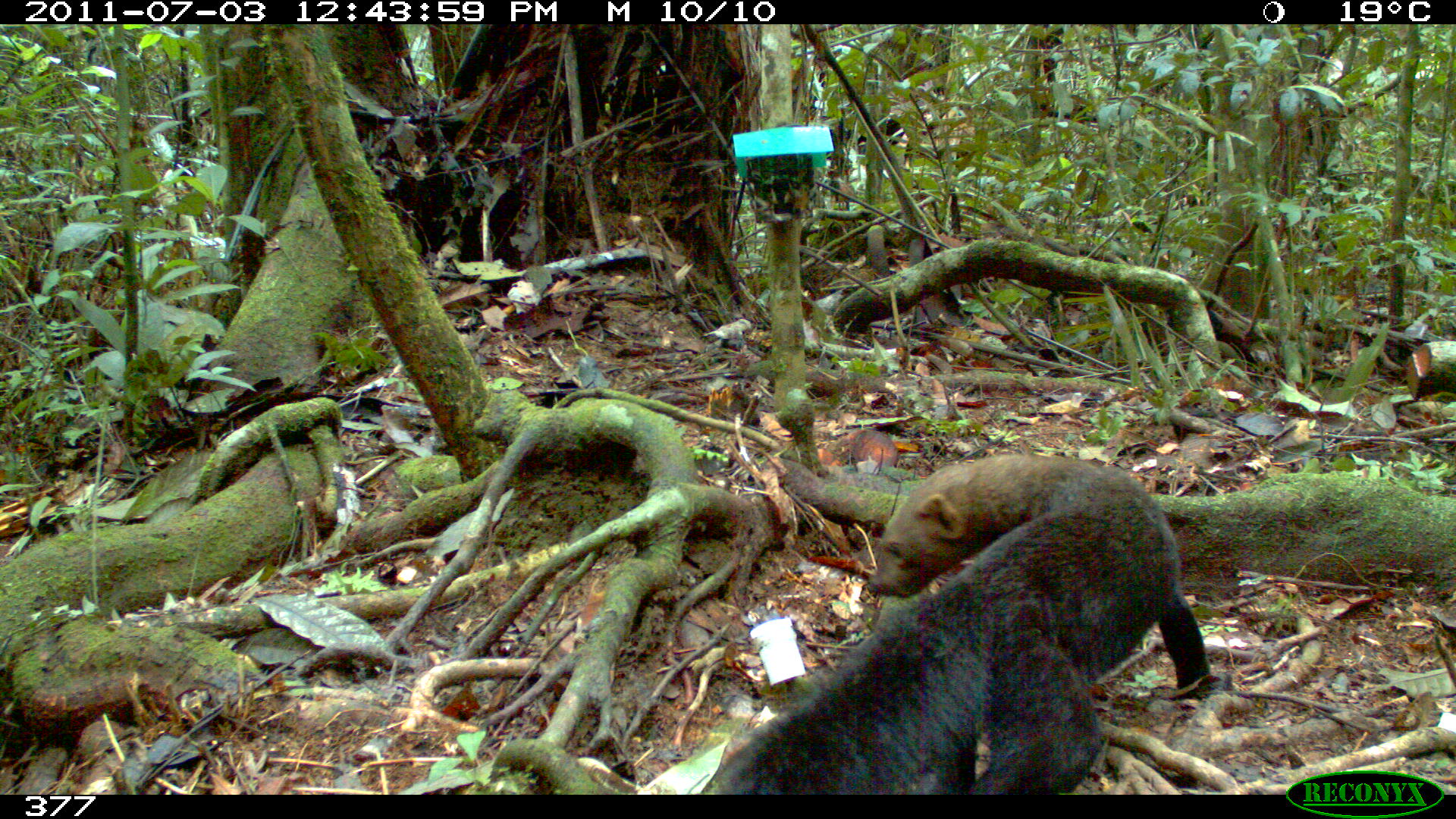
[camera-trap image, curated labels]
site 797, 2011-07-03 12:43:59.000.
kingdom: Animalia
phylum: Chordata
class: Mammalia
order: Carnivora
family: Mustelidae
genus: Eira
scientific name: Eira barbara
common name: tayra